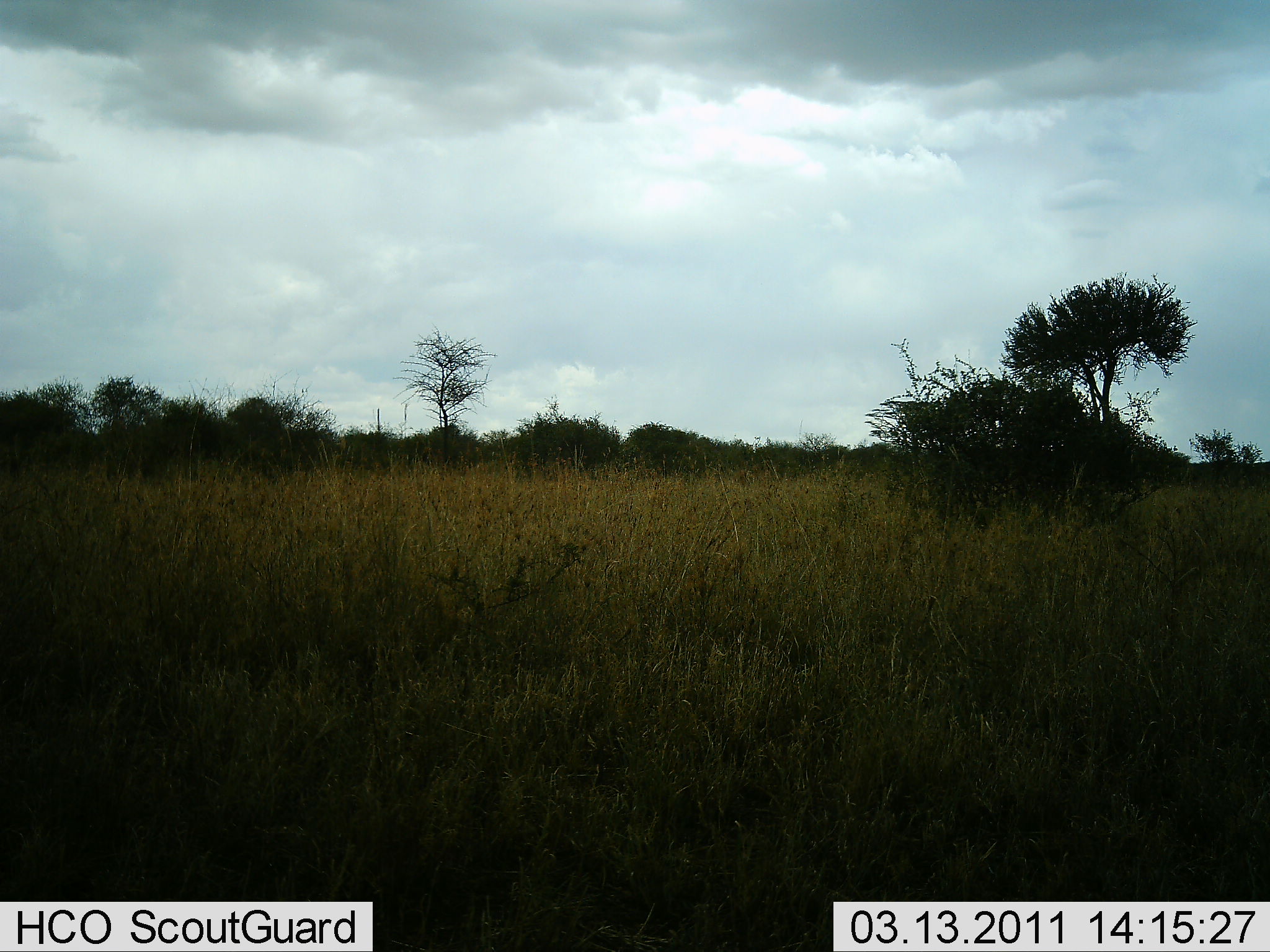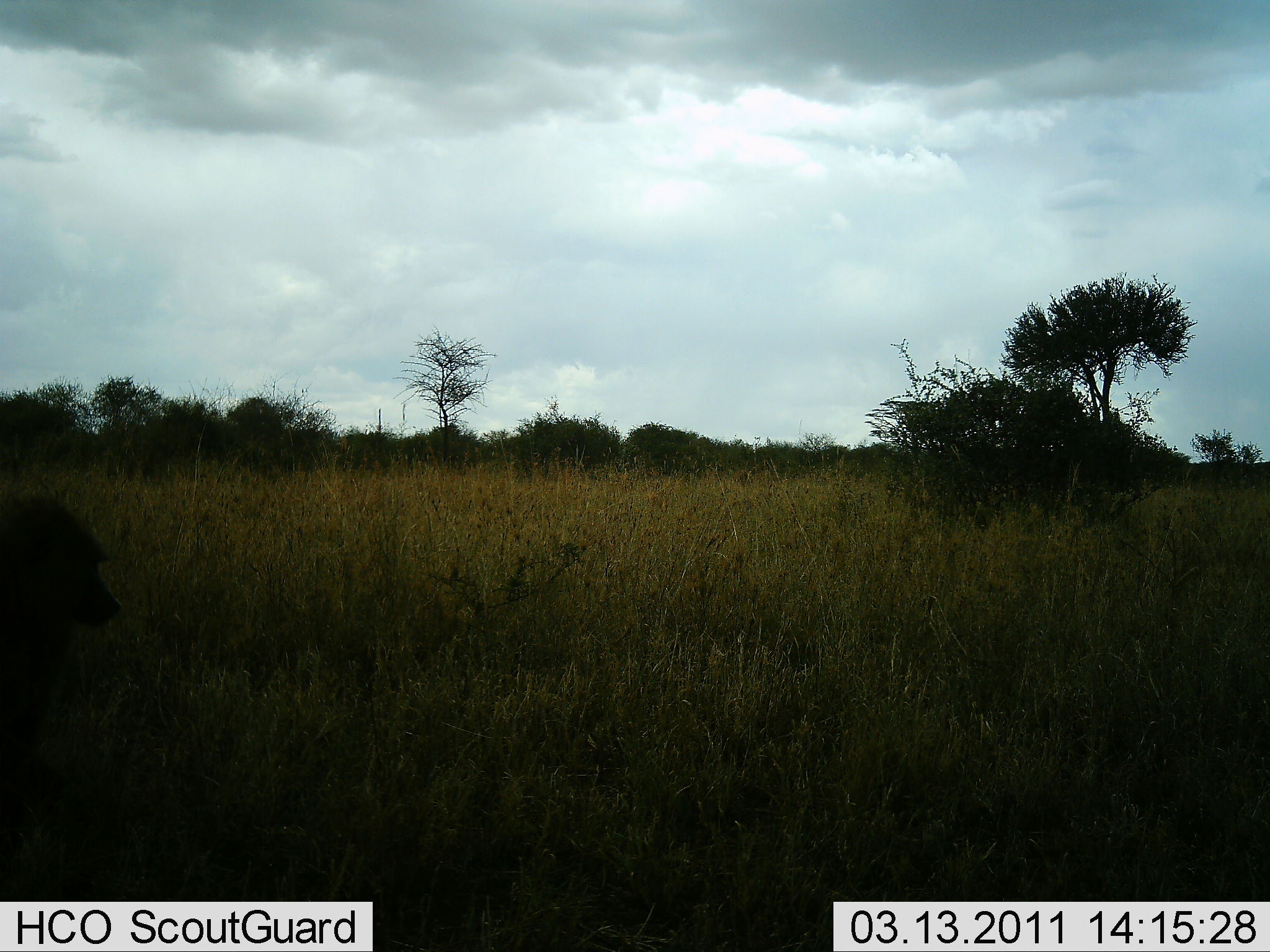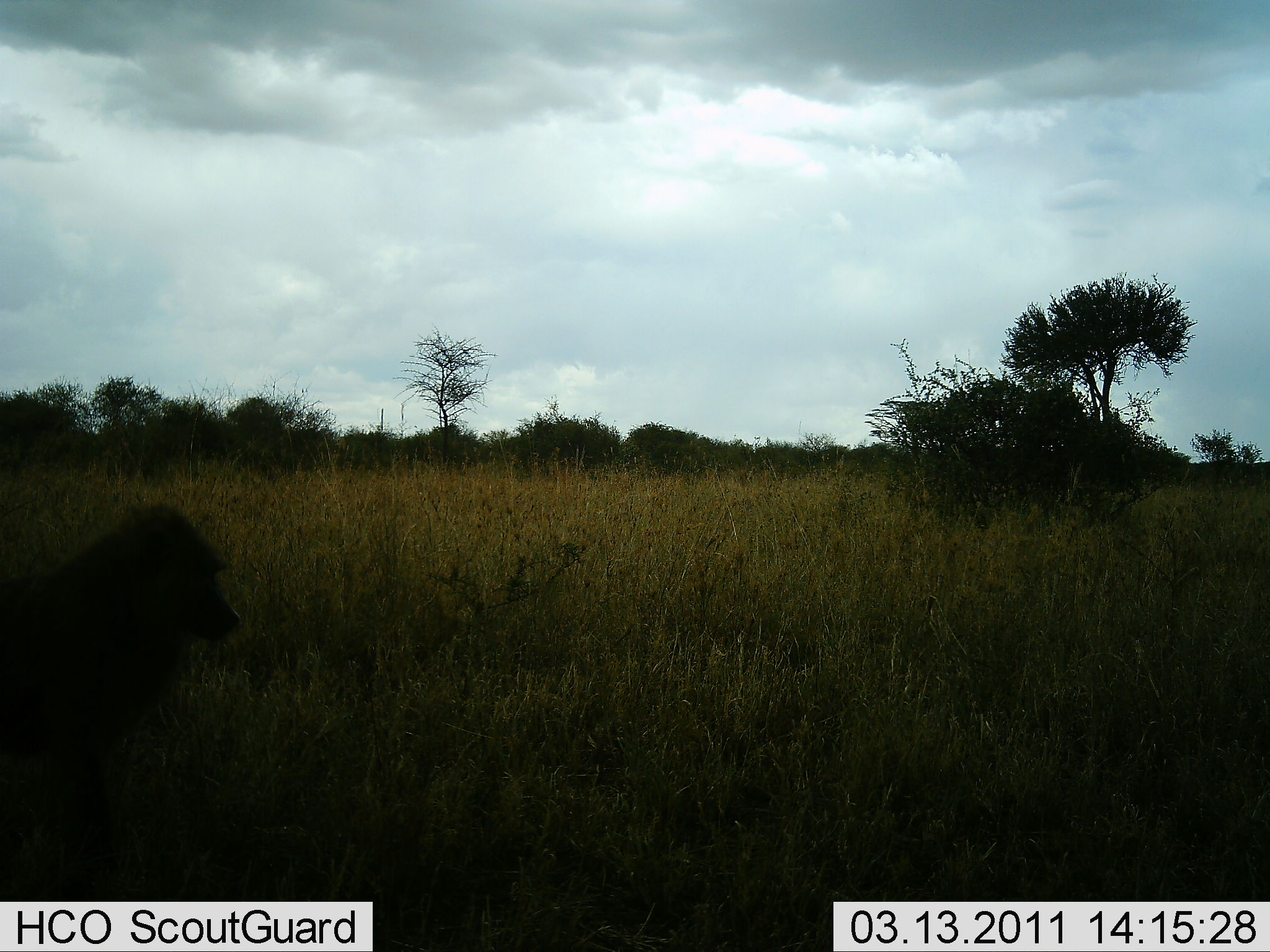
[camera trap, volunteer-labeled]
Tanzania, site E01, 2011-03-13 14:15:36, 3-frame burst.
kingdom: Animalia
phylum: Chordata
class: Mammalia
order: Primates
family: Cercopithecidae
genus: Papio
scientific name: Papio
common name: baboon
Baboon (Papio), count 1. Behavior (volunteer vote fractions): standing 0%, resting 0%, moving 100%, interacting 0%. Young present (vote fraction): 0%. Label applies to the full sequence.